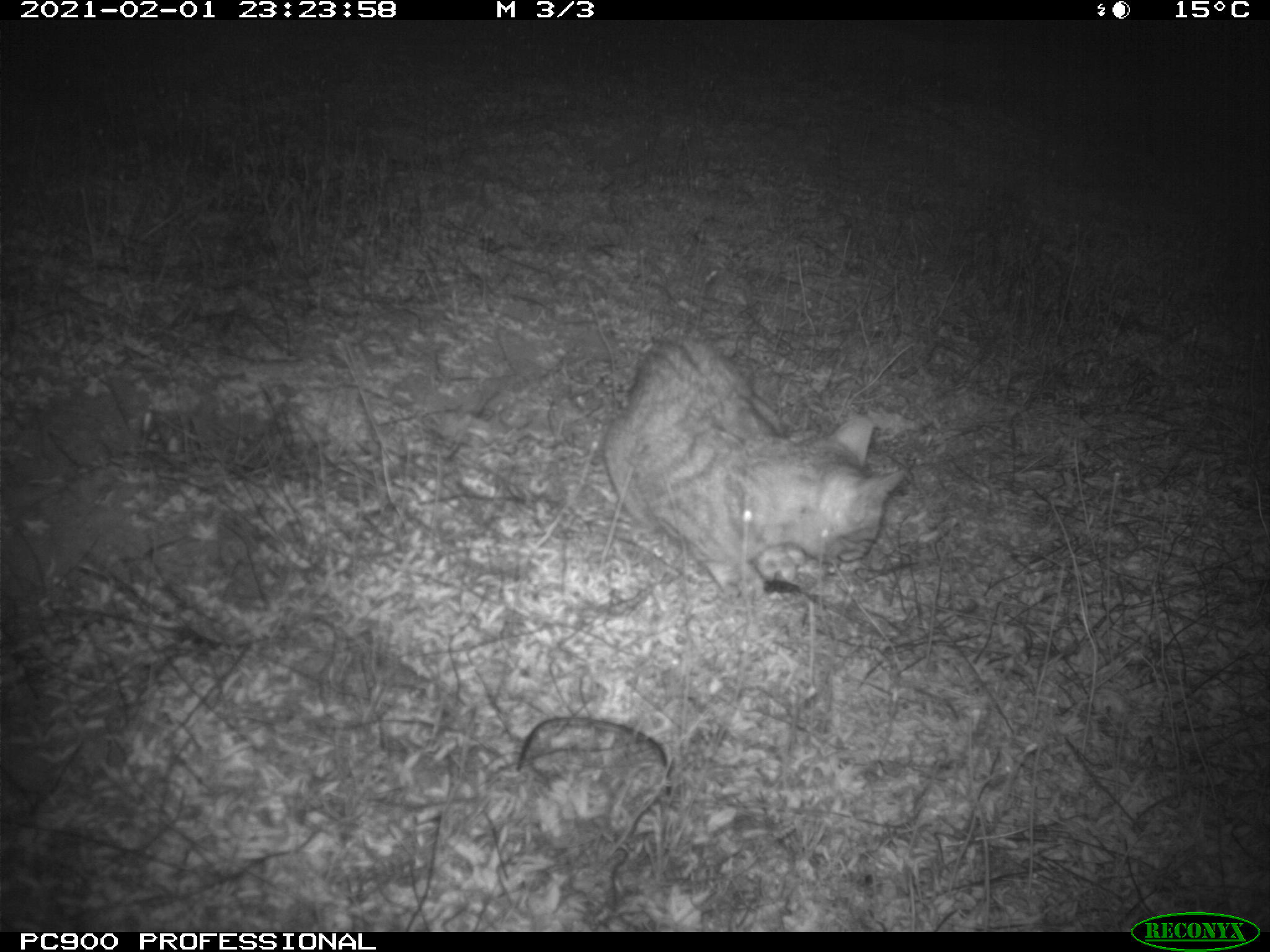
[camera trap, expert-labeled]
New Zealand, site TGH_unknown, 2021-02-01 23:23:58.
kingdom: Animalia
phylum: Chordata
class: Mammalia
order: Carnivora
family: Felidae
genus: Felis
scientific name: Felis catus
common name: domestic cat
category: cat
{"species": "cat (domestic cat) (Felis catus)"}